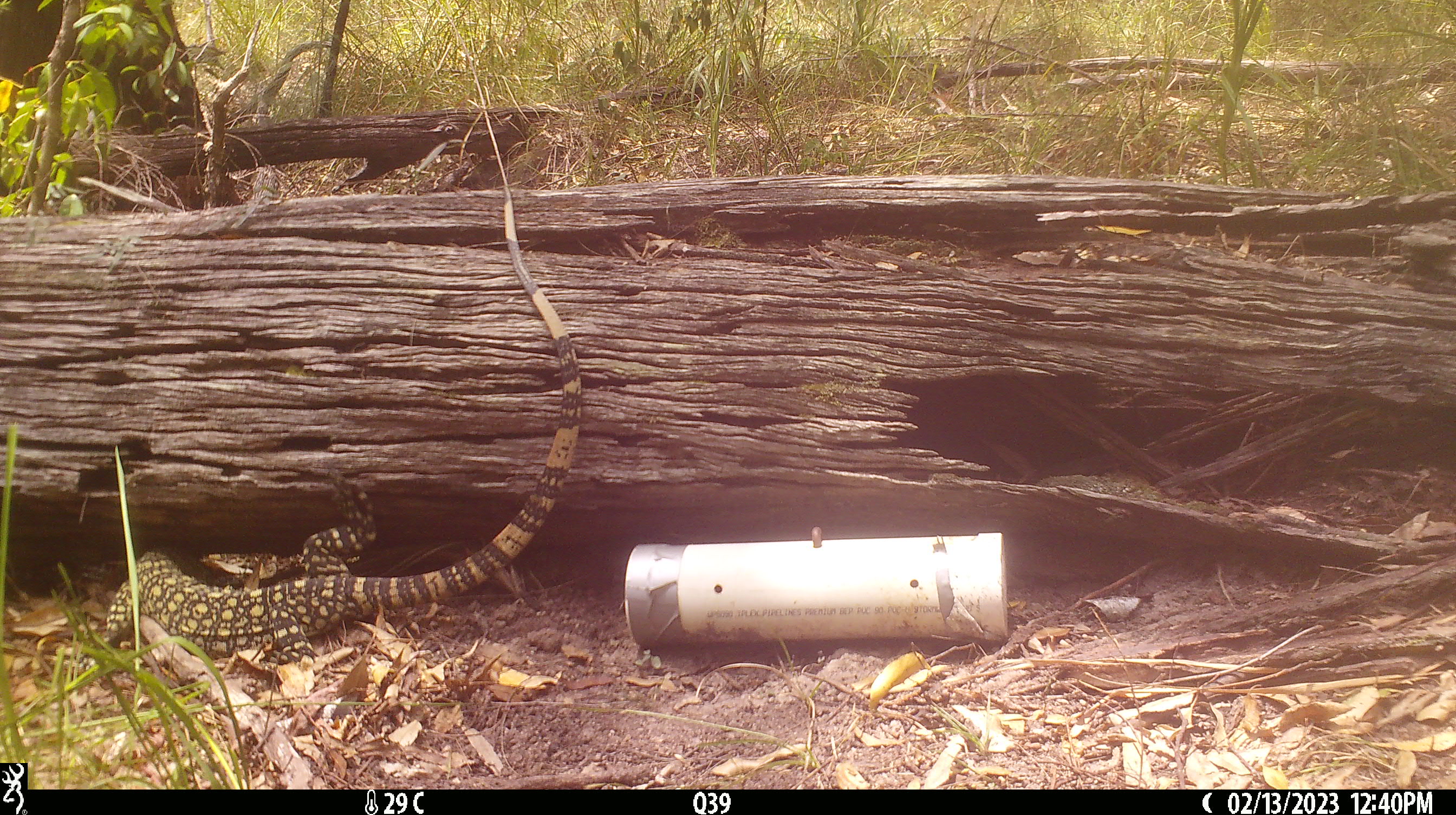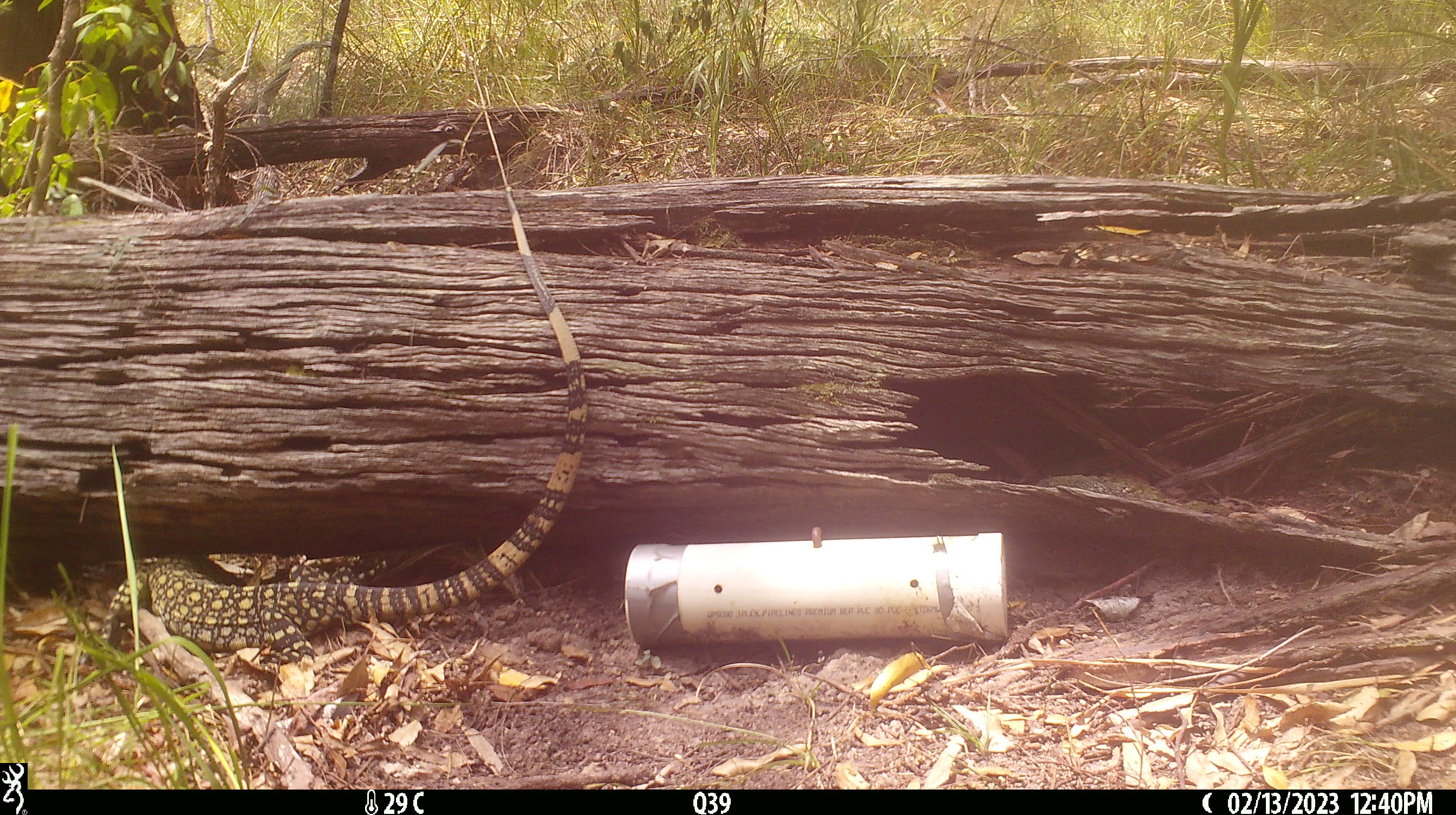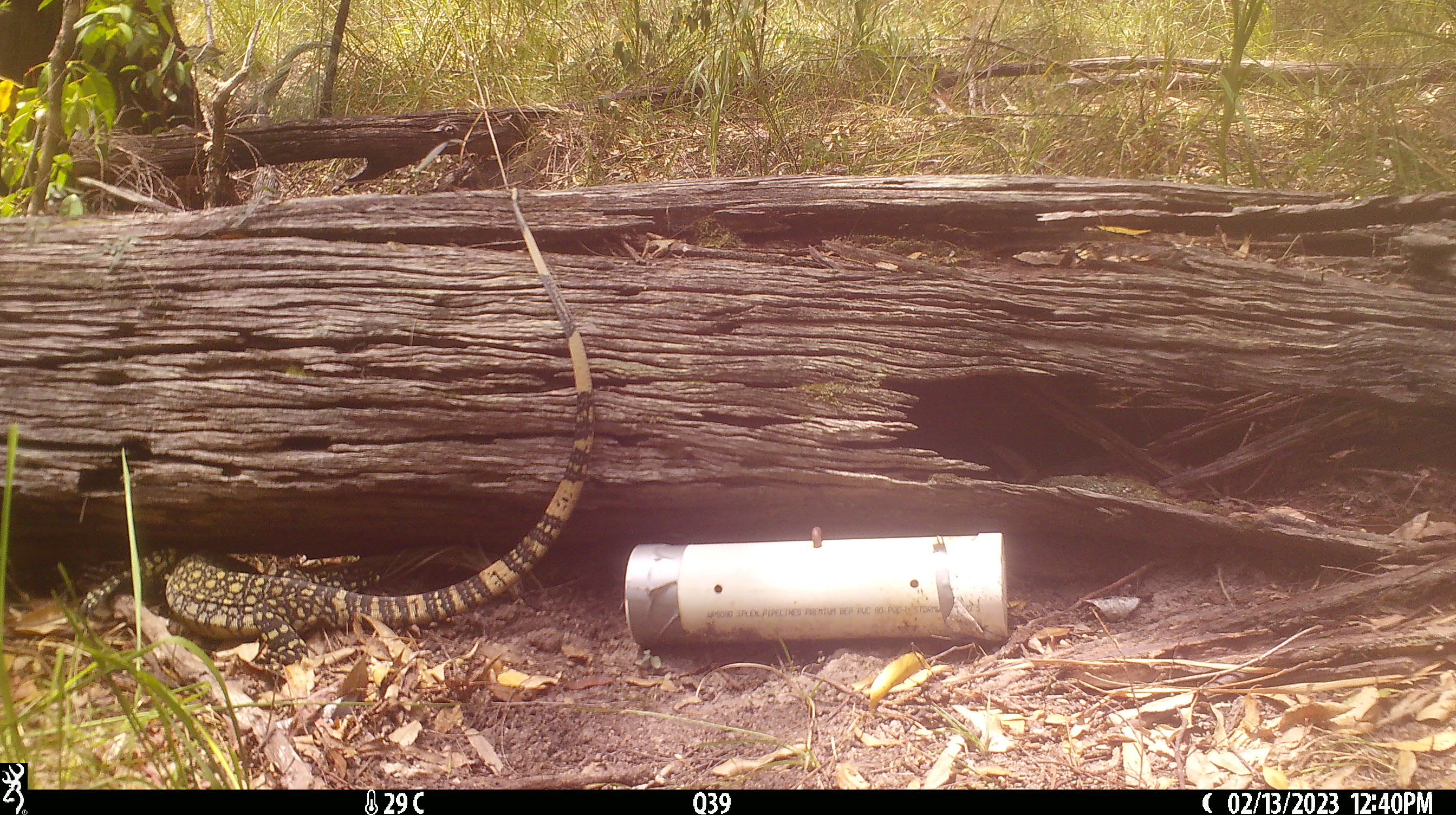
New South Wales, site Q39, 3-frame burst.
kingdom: Animalia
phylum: Chordata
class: Reptilia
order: Squamata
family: Varanidae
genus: Varanus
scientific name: Varanus varius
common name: lace monitor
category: goanna